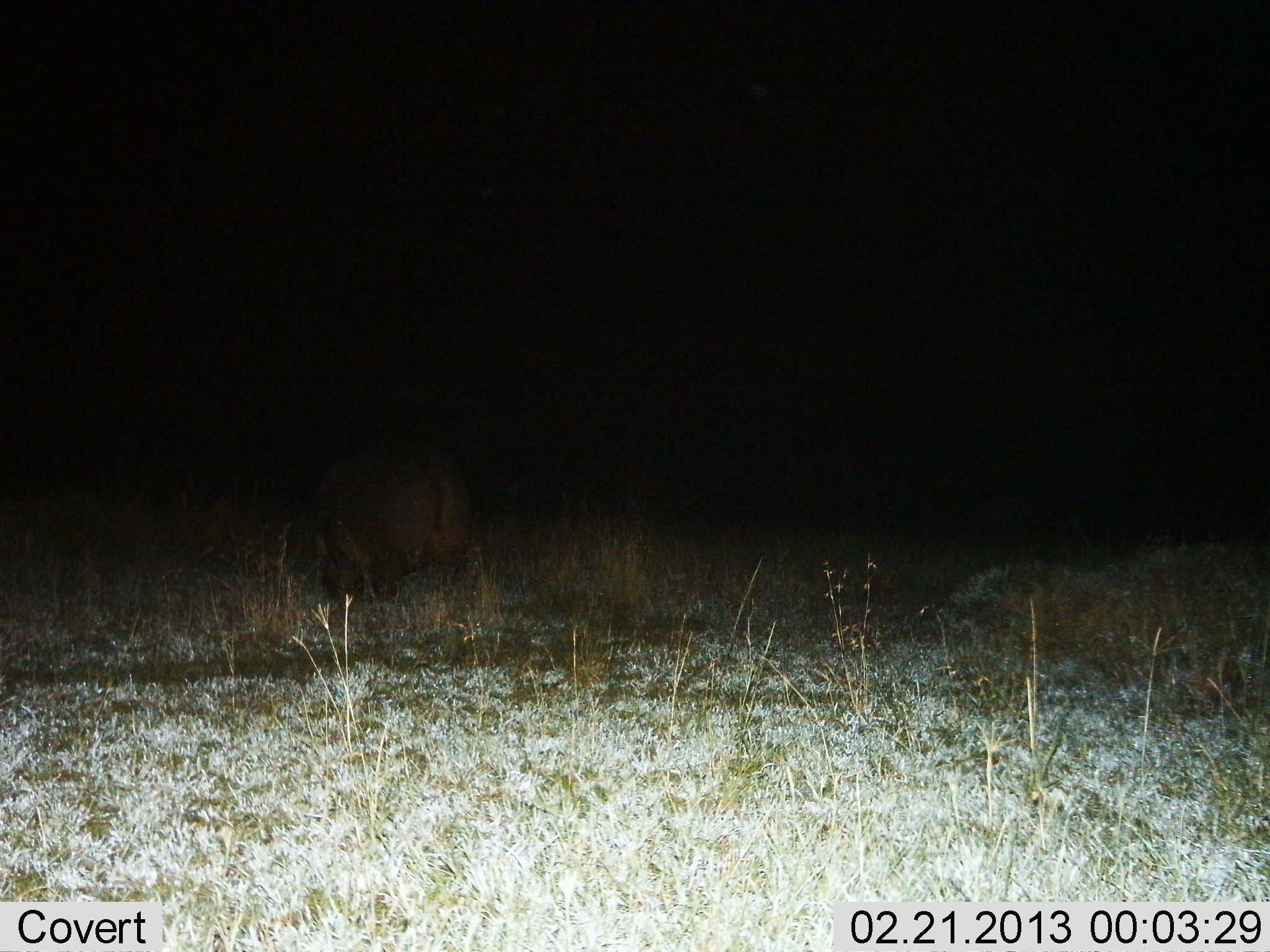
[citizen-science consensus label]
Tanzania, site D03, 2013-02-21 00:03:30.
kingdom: Animalia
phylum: Chordata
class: Mammalia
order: Artiodactyla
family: Hippopotamidae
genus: Hippopotamus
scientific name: Hippopotamus amphibius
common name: hippopotamus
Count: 1.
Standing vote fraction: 25%.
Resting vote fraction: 0%.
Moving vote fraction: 25%.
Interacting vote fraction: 0%.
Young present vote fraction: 0%.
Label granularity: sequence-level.